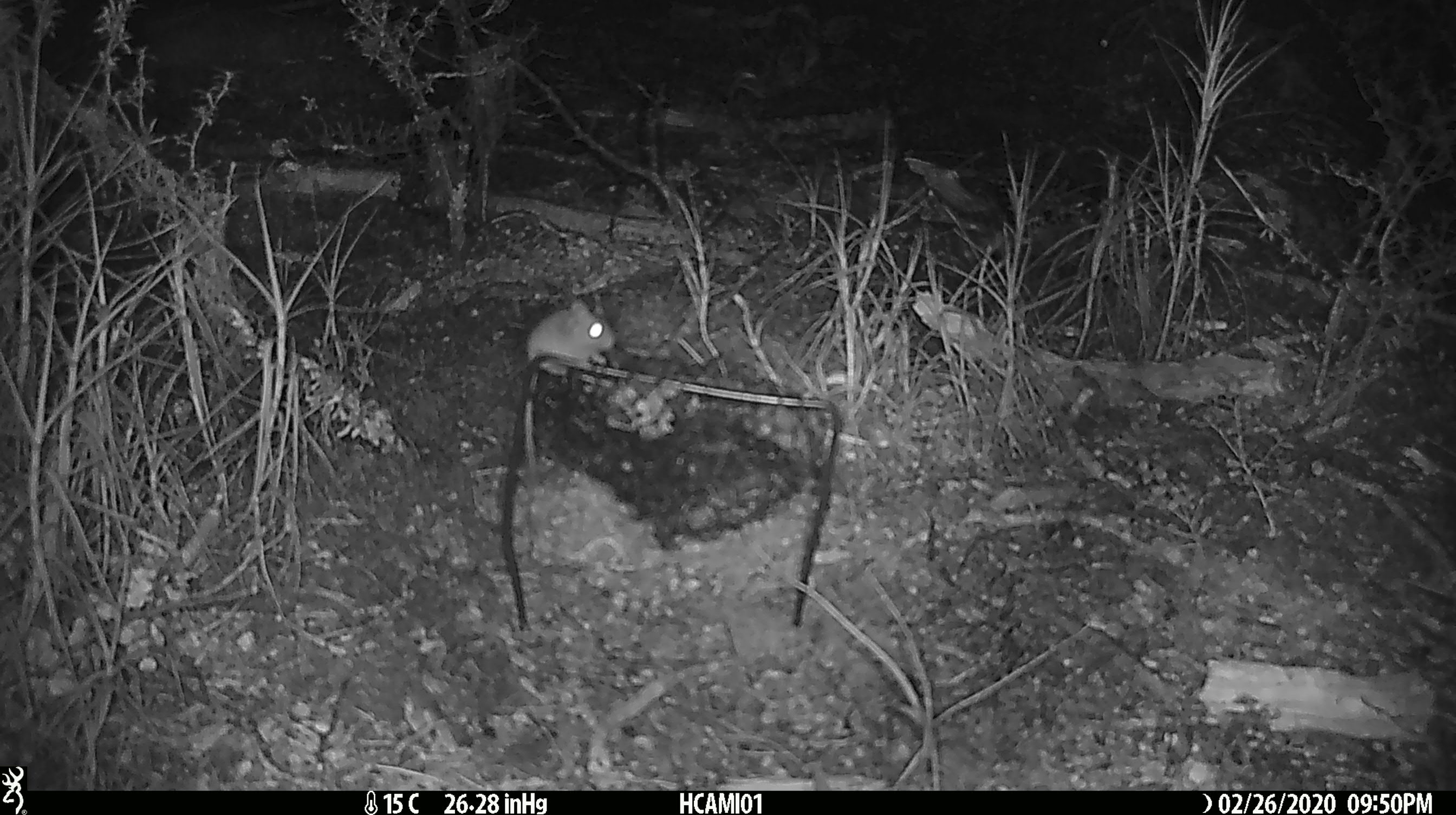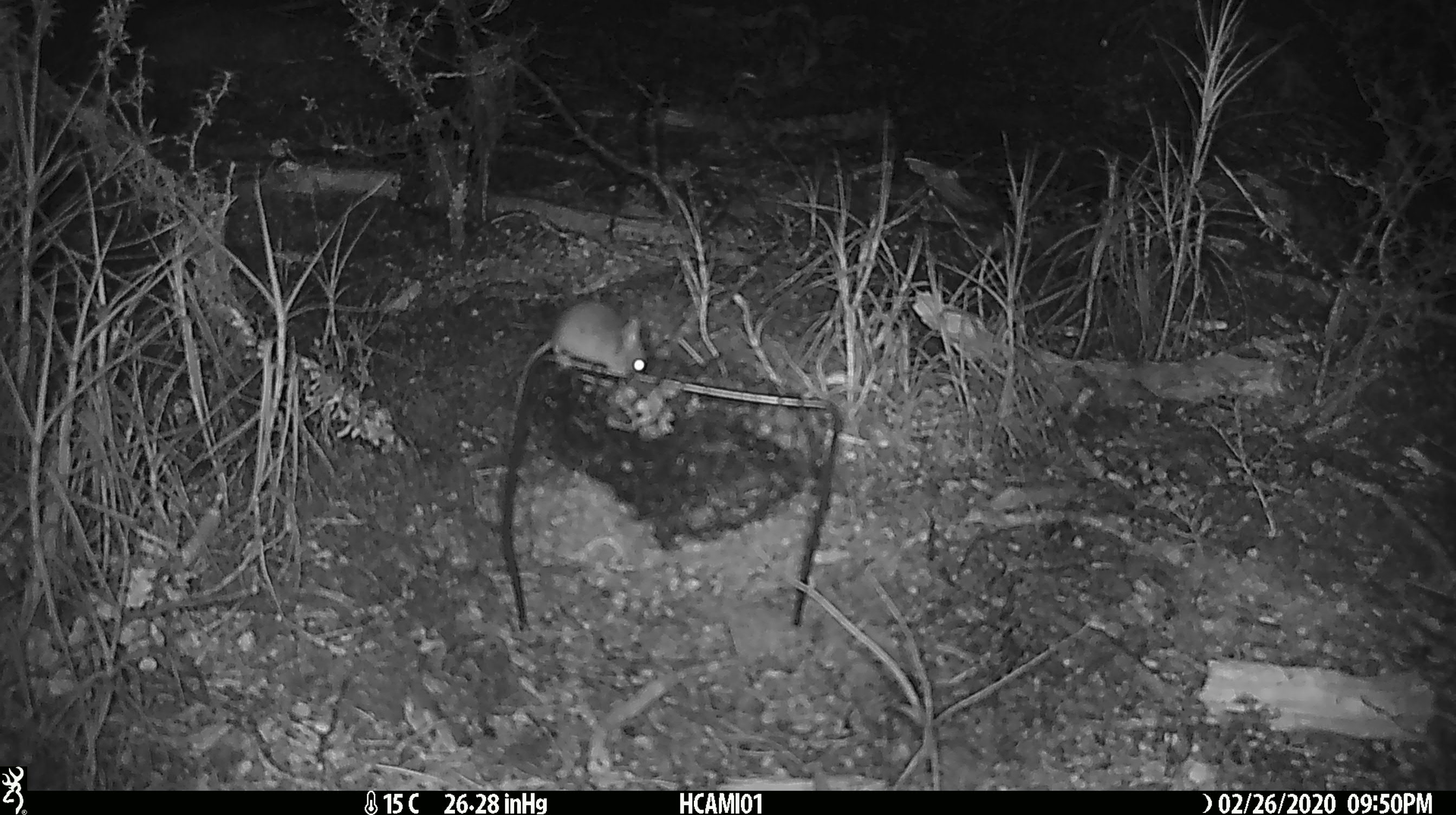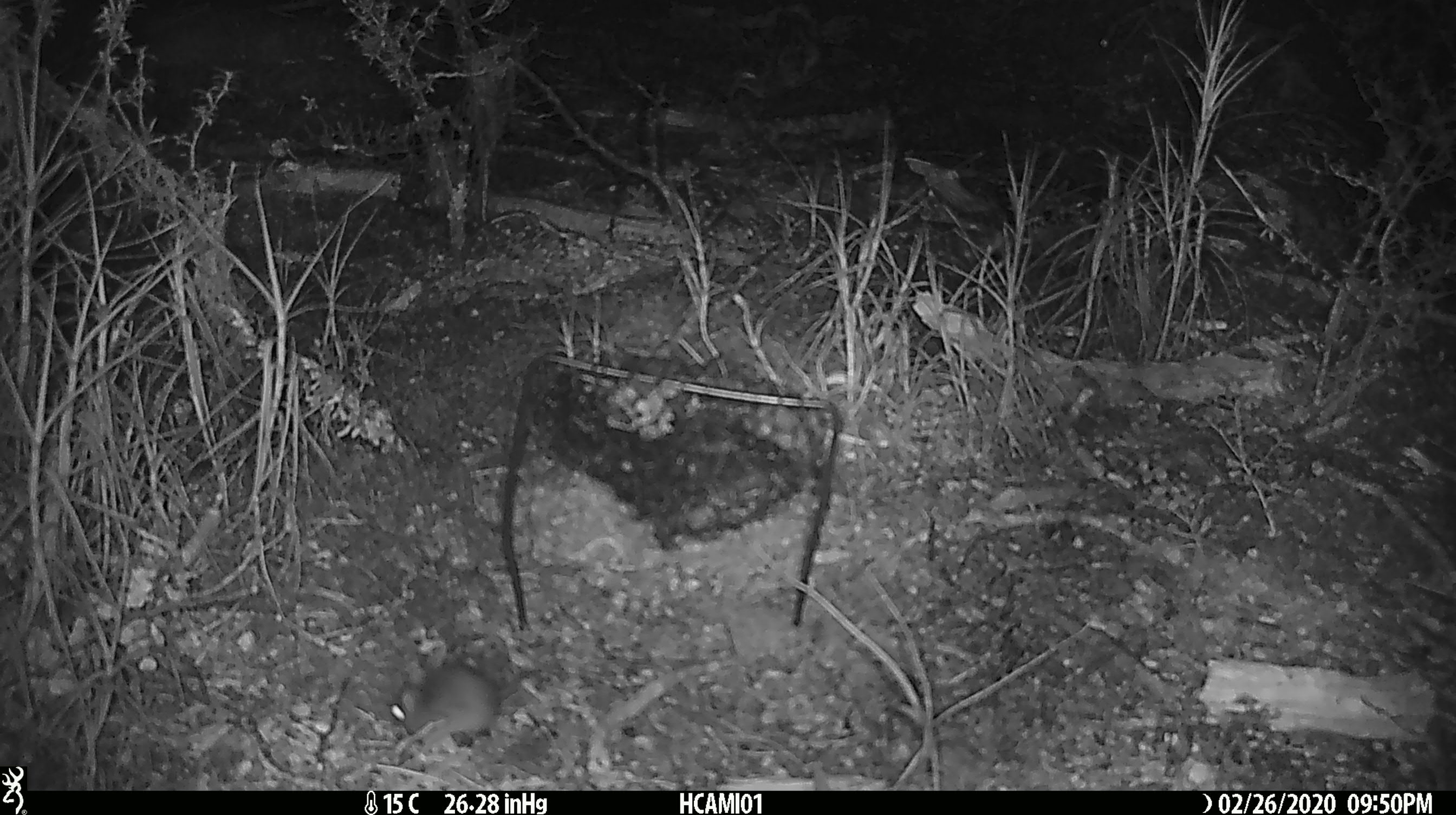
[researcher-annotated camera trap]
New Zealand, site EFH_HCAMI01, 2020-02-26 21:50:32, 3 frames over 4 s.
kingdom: Animalia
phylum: Chordata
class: Mammalia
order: Rodentia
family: Muridae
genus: Mus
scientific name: Mus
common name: mouse